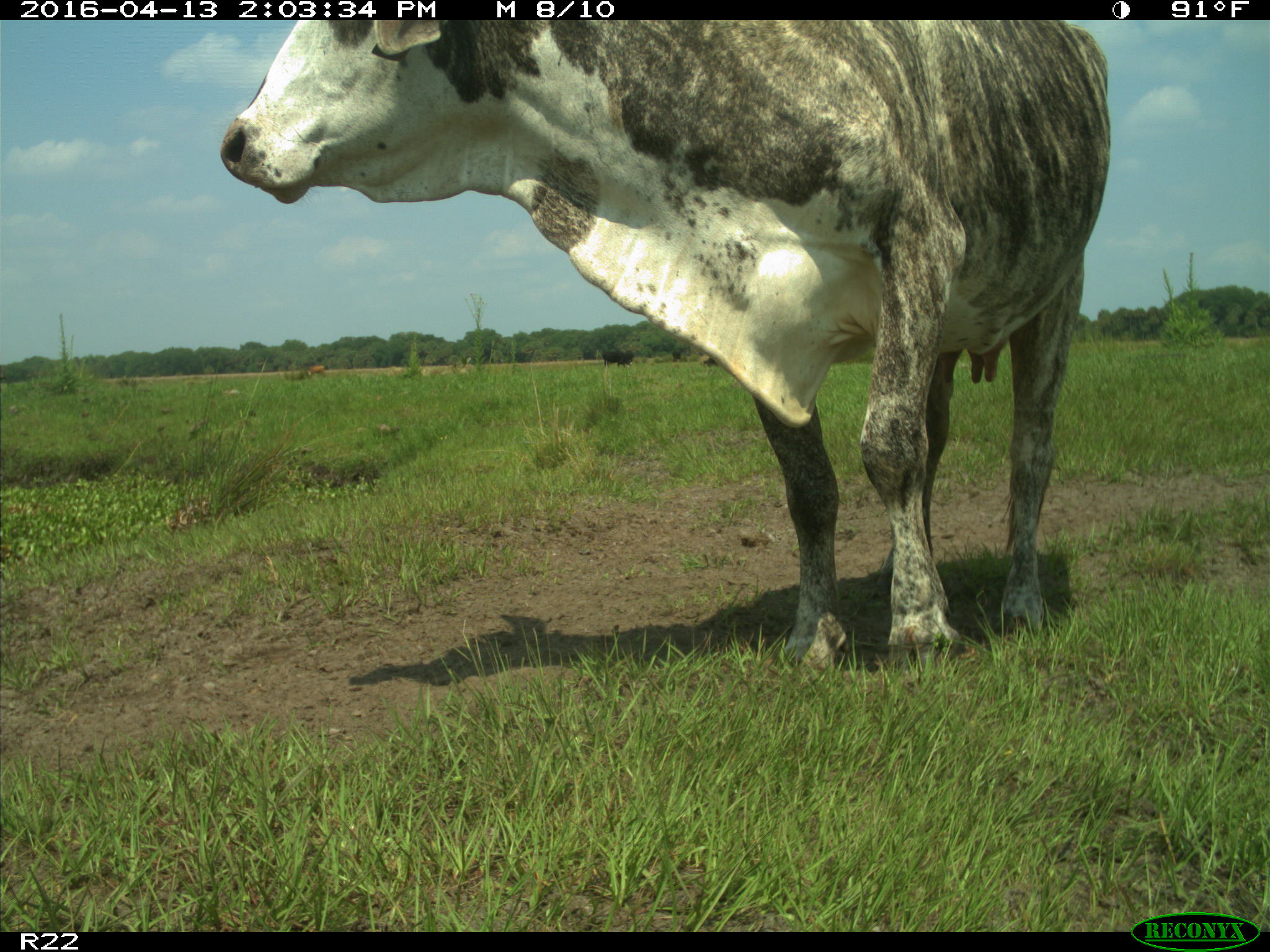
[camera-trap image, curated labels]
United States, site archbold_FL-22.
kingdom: Animalia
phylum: Chordata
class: Mammalia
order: Artiodactyla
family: Bovidae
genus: Bos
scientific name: Bos taurus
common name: domestic cow